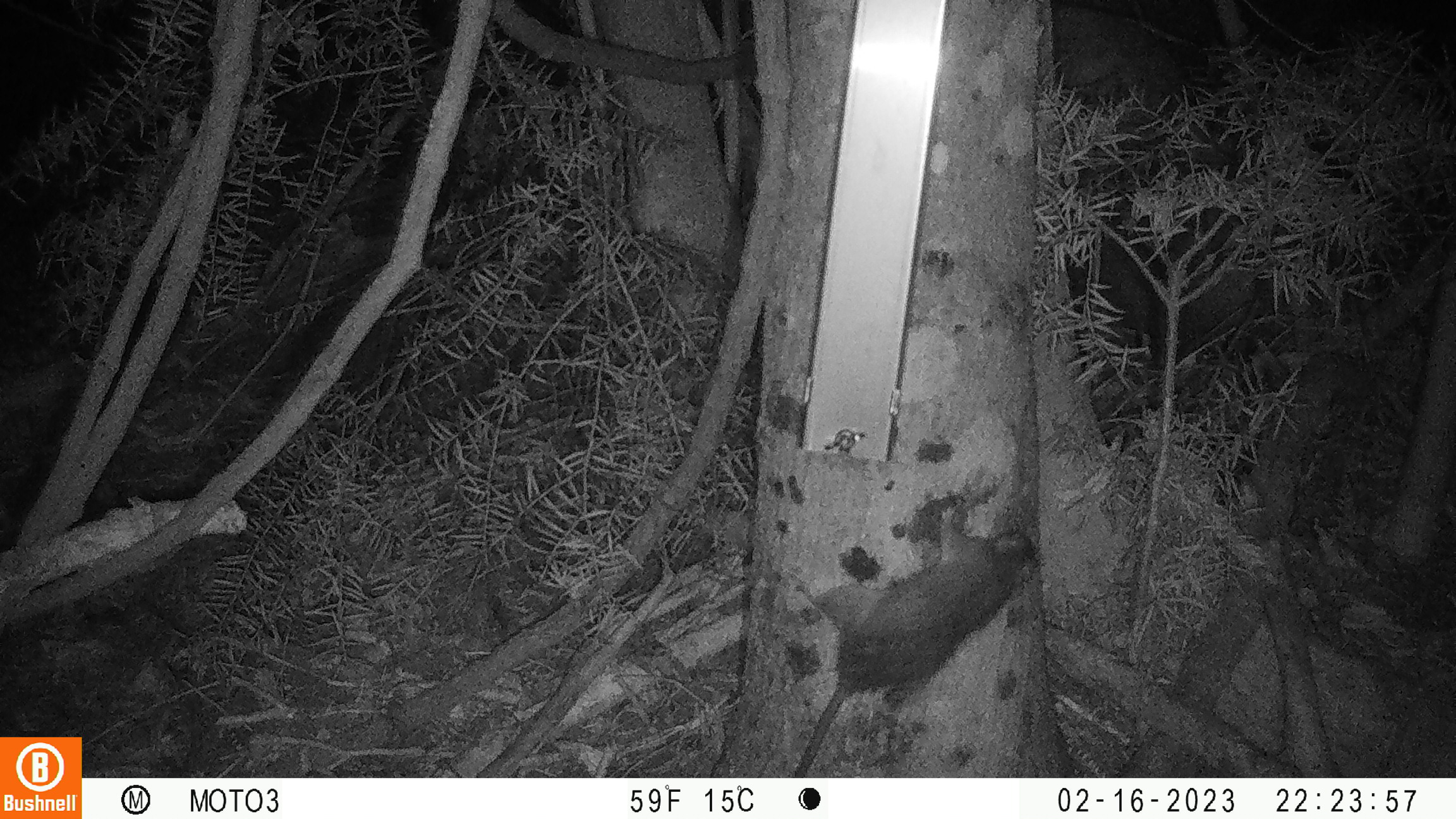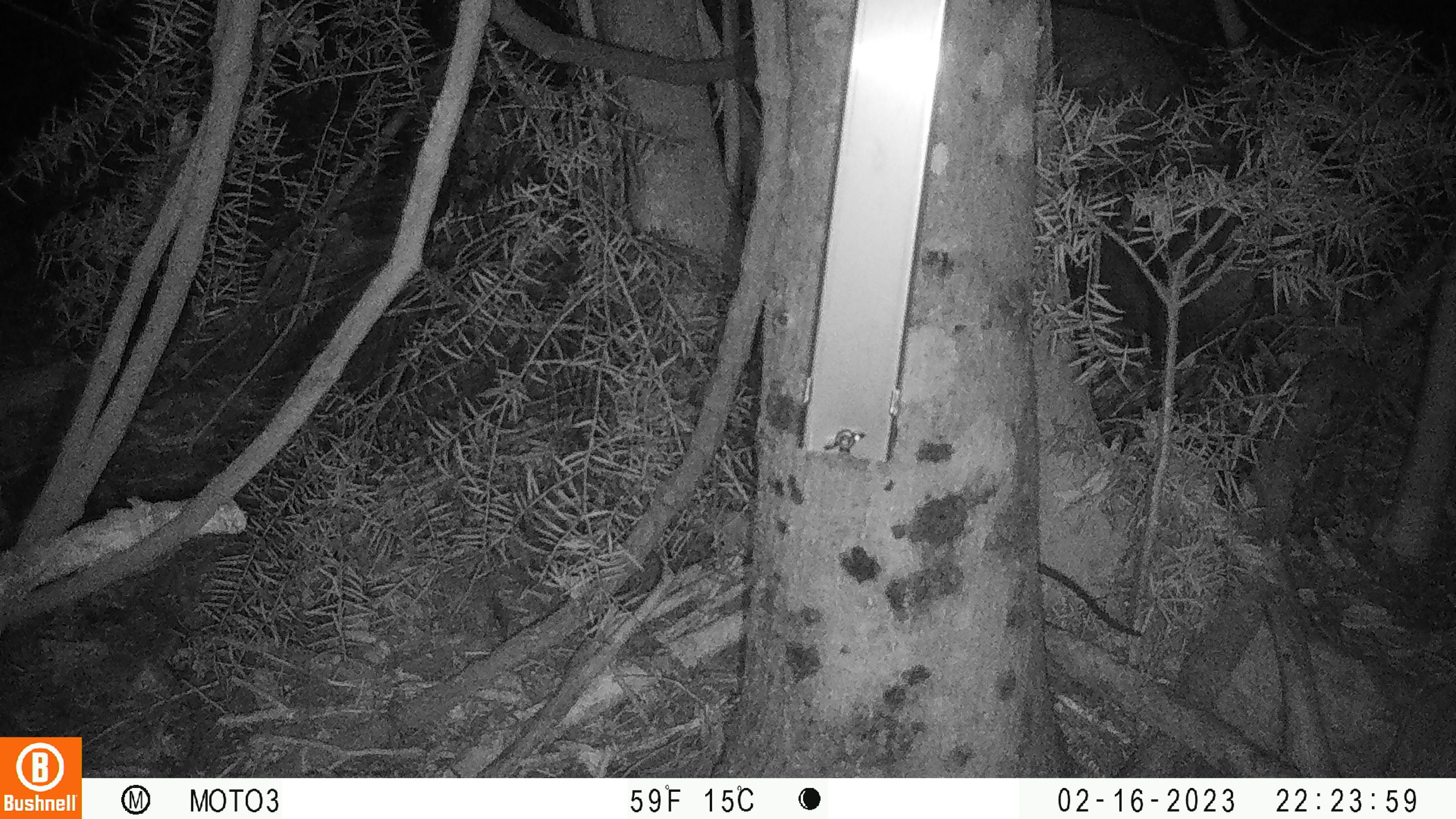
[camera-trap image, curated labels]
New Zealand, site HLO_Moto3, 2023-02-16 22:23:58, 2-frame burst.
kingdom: Animalia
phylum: Chordata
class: Mammalia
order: Rodentia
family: Muridae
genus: Rattus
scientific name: Rattus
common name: rat